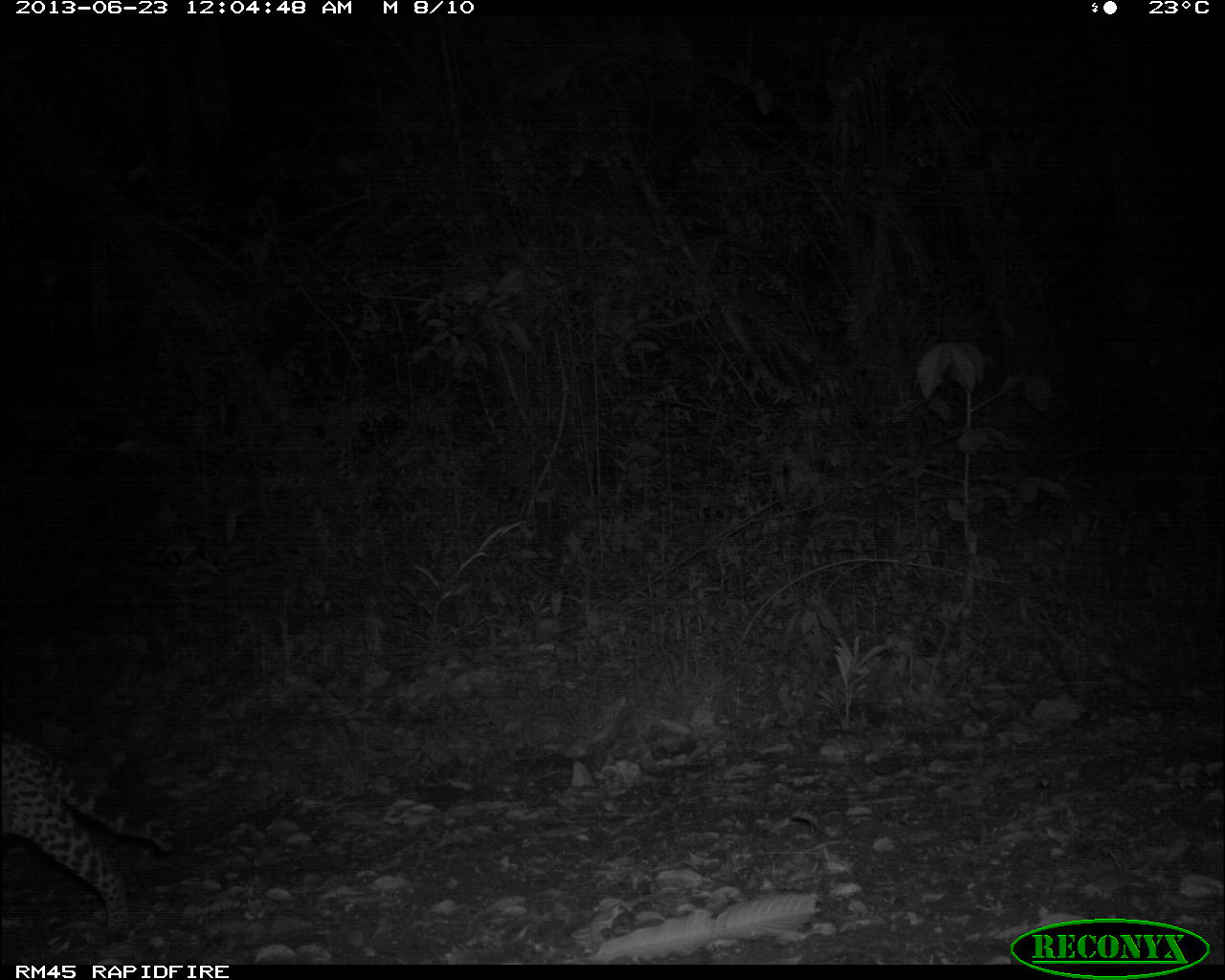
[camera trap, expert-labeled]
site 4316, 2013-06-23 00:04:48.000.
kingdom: Animalia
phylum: Chordata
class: Mammalia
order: Carnivora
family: Felidae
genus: Leopardus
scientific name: Leopardus pardalis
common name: ocelot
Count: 1.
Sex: male.